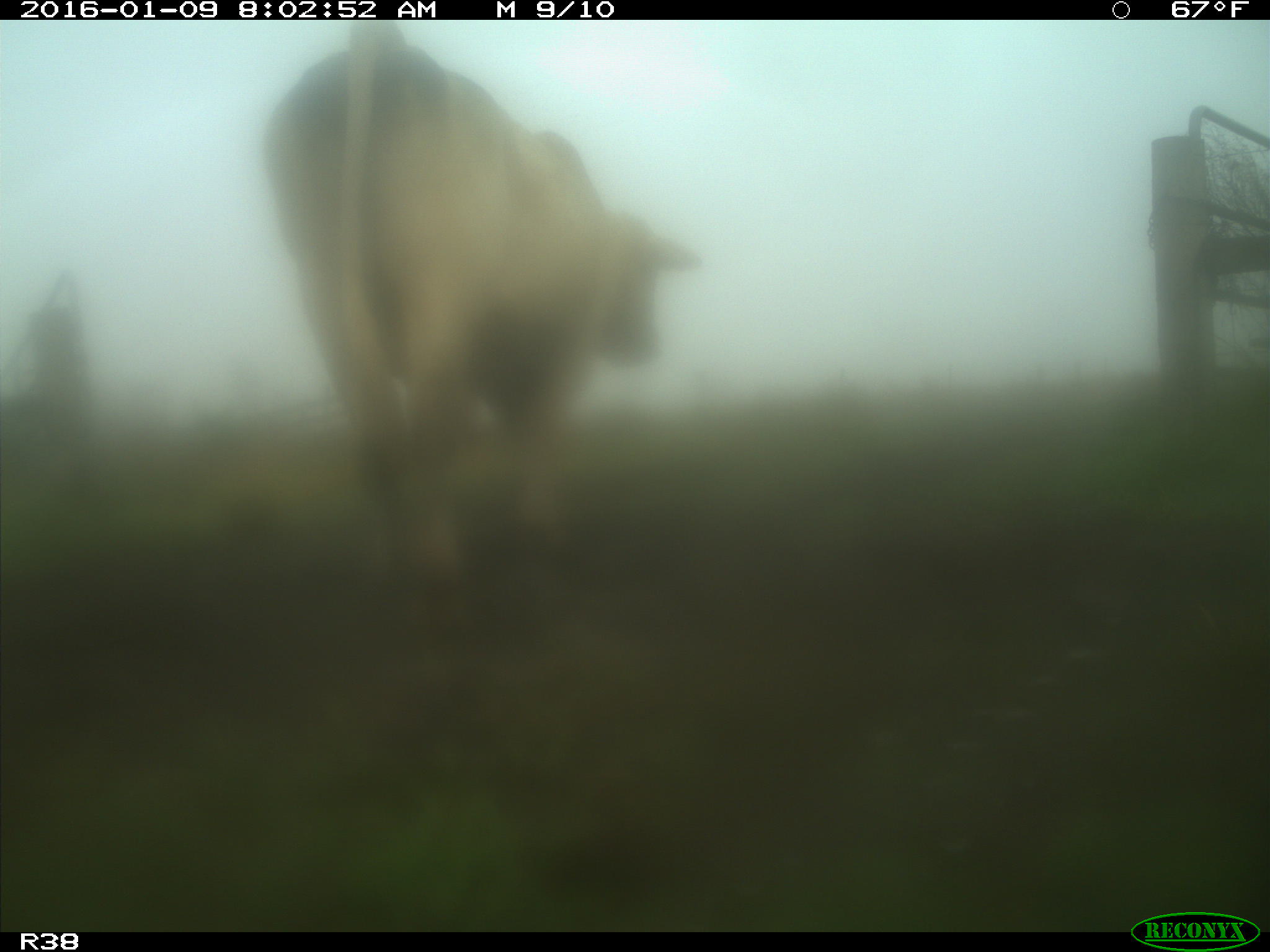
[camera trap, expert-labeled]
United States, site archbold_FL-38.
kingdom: Animalia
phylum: Chordata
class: Mammalia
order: Artiodactyla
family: Bovidae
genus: Bos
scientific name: Bos taurus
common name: domestic cow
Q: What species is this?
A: Bos taurus (domestic cow).